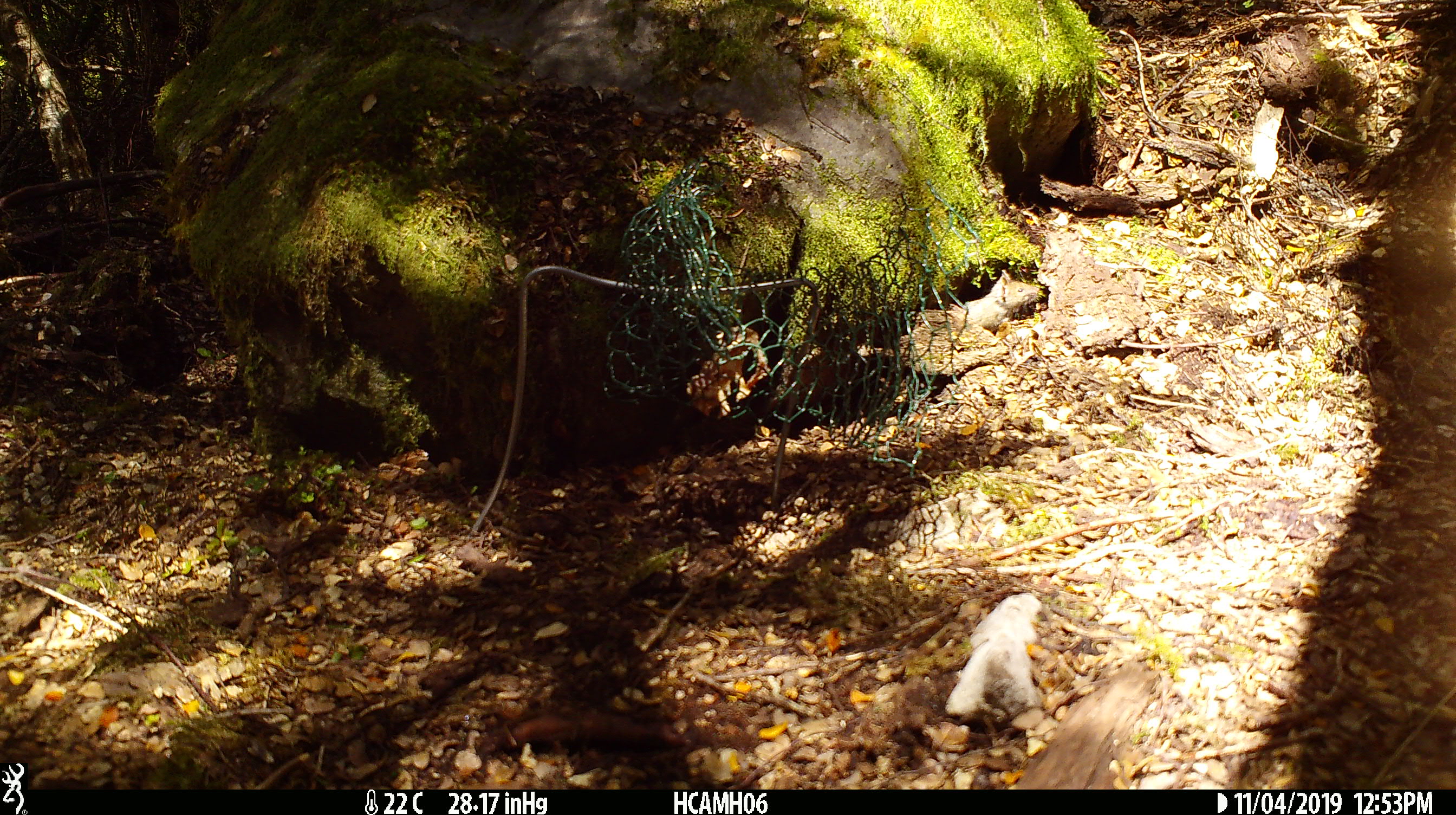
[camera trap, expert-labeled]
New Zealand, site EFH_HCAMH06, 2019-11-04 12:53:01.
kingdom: Animalia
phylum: Chordata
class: Mammalia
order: Rodentia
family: Muridae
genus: Mus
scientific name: Mus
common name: mouse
Mouse (Mus).